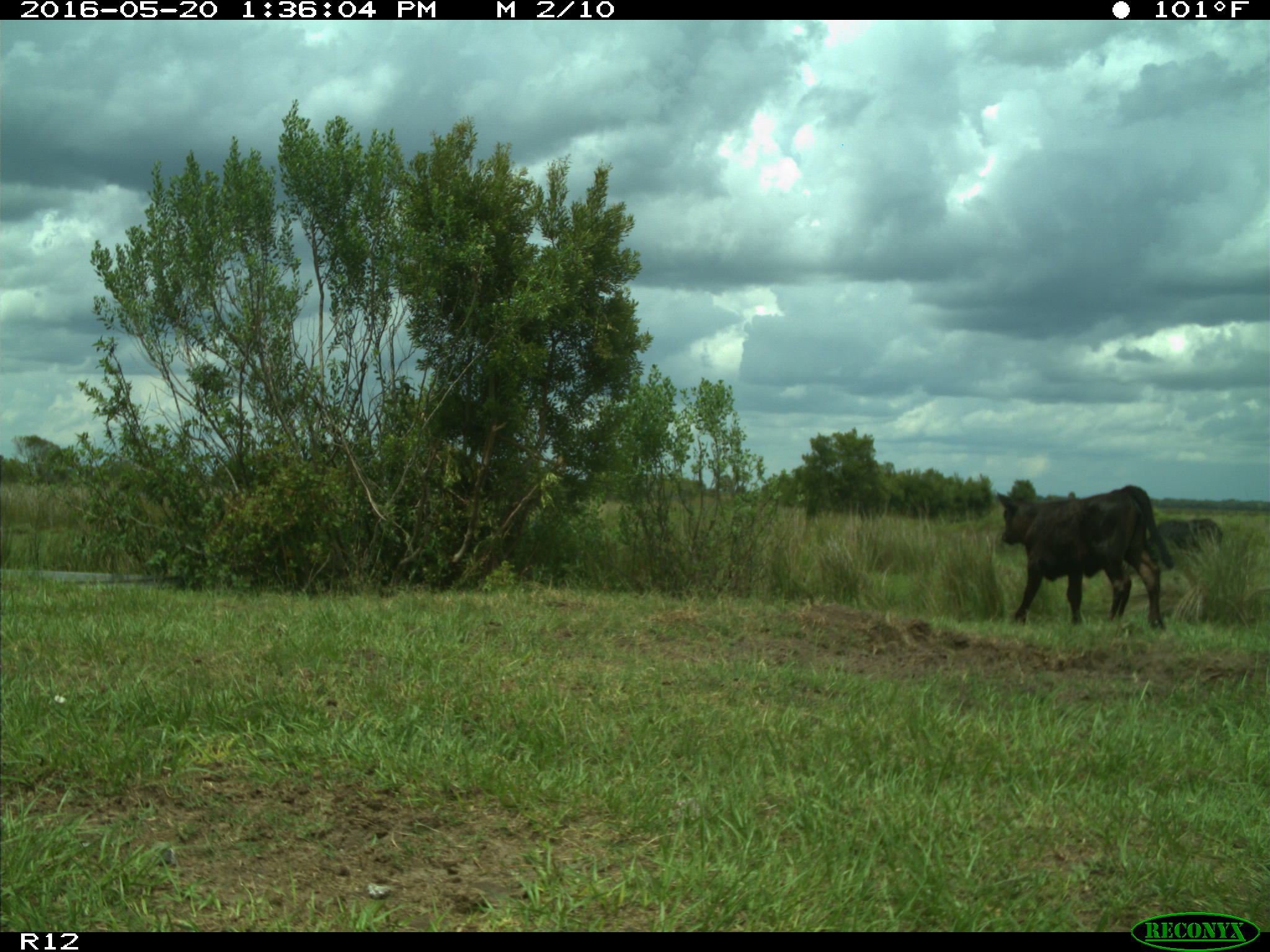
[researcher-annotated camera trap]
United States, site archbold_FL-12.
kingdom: Animalia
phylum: Chordata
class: Mammalia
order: Artiodactyla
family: Bovidae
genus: Bos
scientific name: Bos taurus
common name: domestic cow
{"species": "Bos taurus (domestic cow)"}